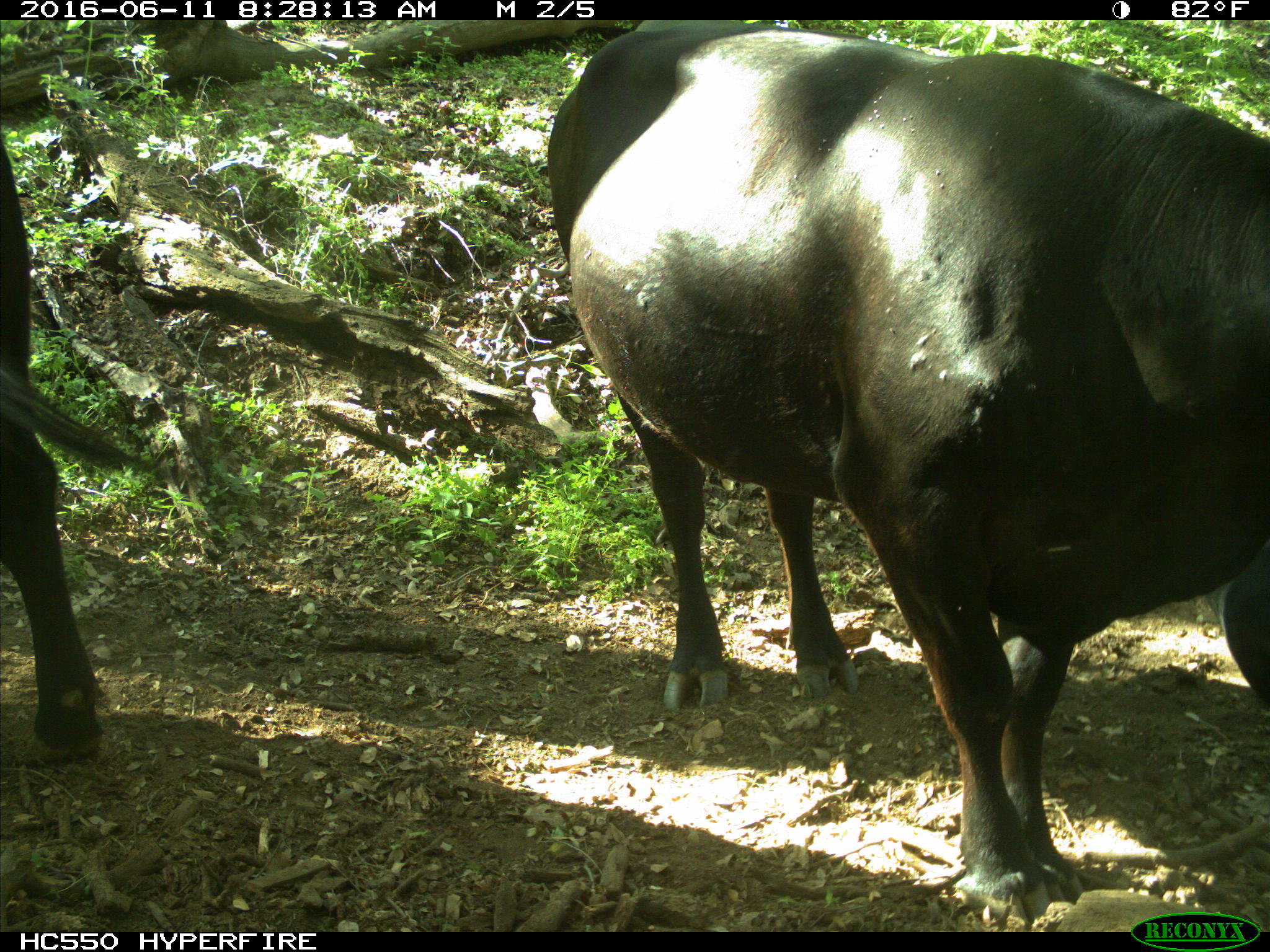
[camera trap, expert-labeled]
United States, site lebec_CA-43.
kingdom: Animalia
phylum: Chordata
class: Mammalia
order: Artiodactyla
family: Bovidae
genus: Bos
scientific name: Bos taurus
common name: domestic cow